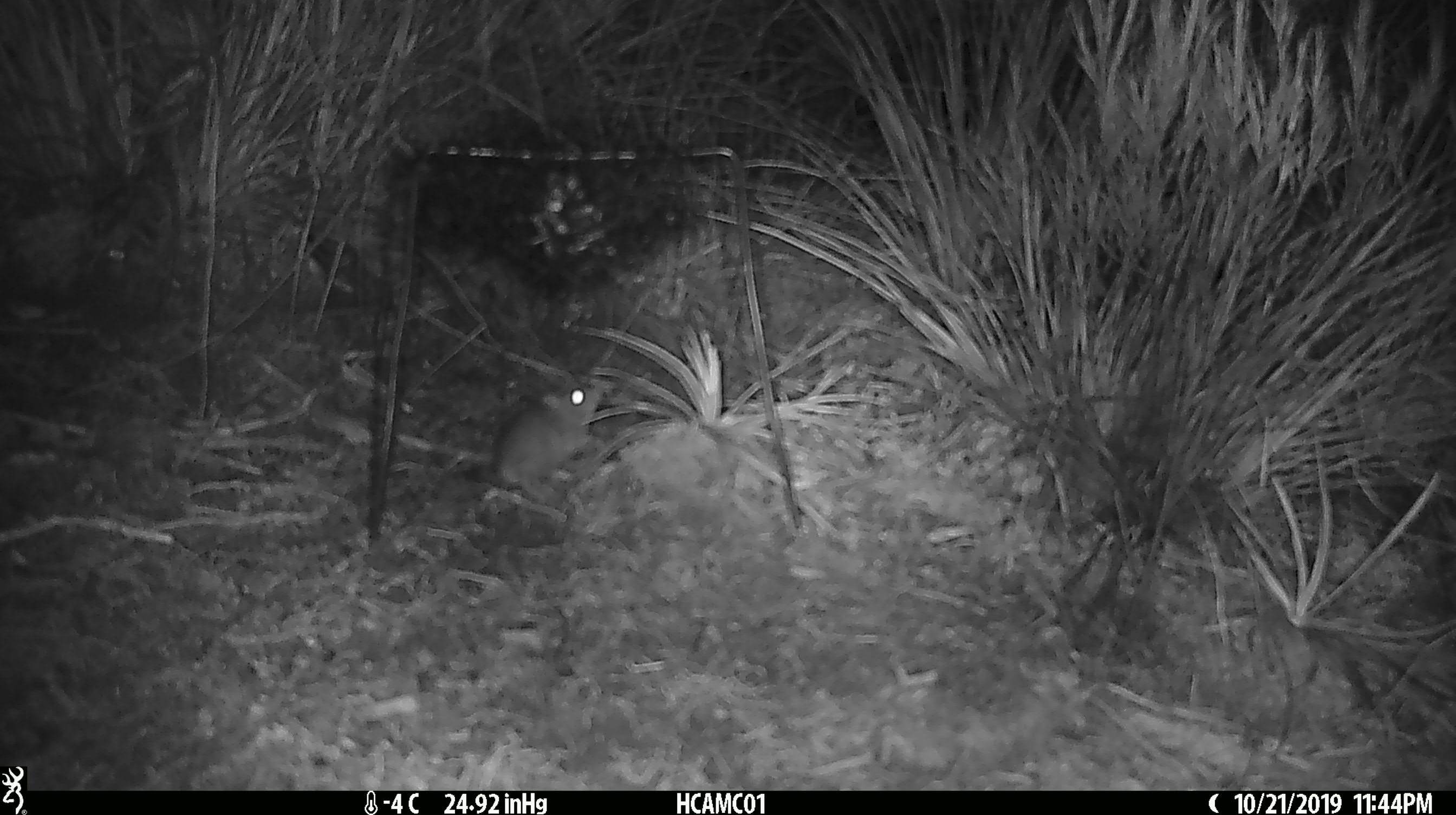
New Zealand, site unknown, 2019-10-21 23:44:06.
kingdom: Animalia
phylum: Chordata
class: Mammalia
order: Rodentia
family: Muridae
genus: Mus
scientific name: Mus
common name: mouse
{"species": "mouse (Mus)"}